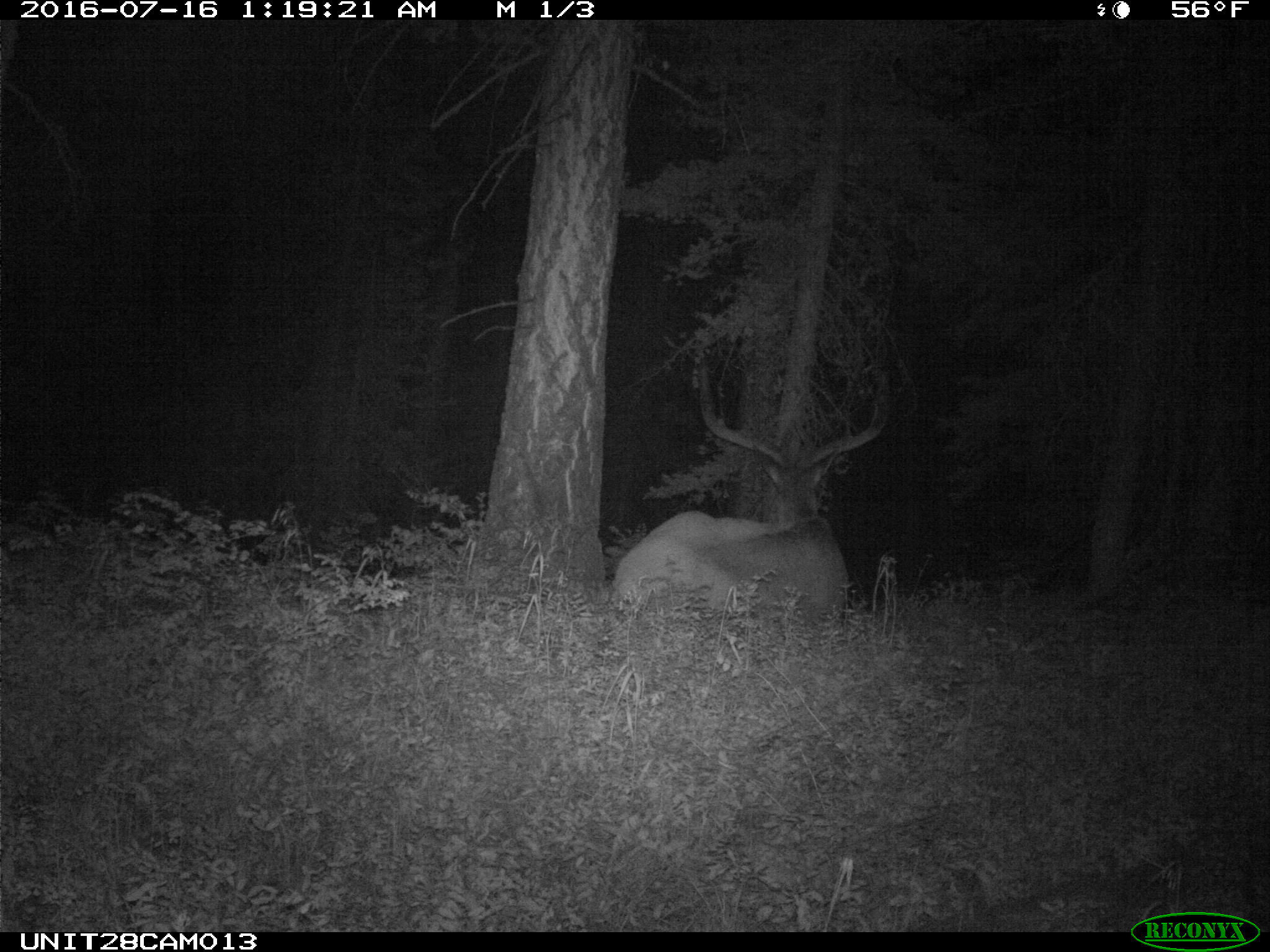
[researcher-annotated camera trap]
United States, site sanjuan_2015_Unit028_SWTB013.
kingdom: Animalia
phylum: Chordata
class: Mammalia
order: Artiodactyla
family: Cervidae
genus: Cervus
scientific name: Cervus elaphus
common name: red deer